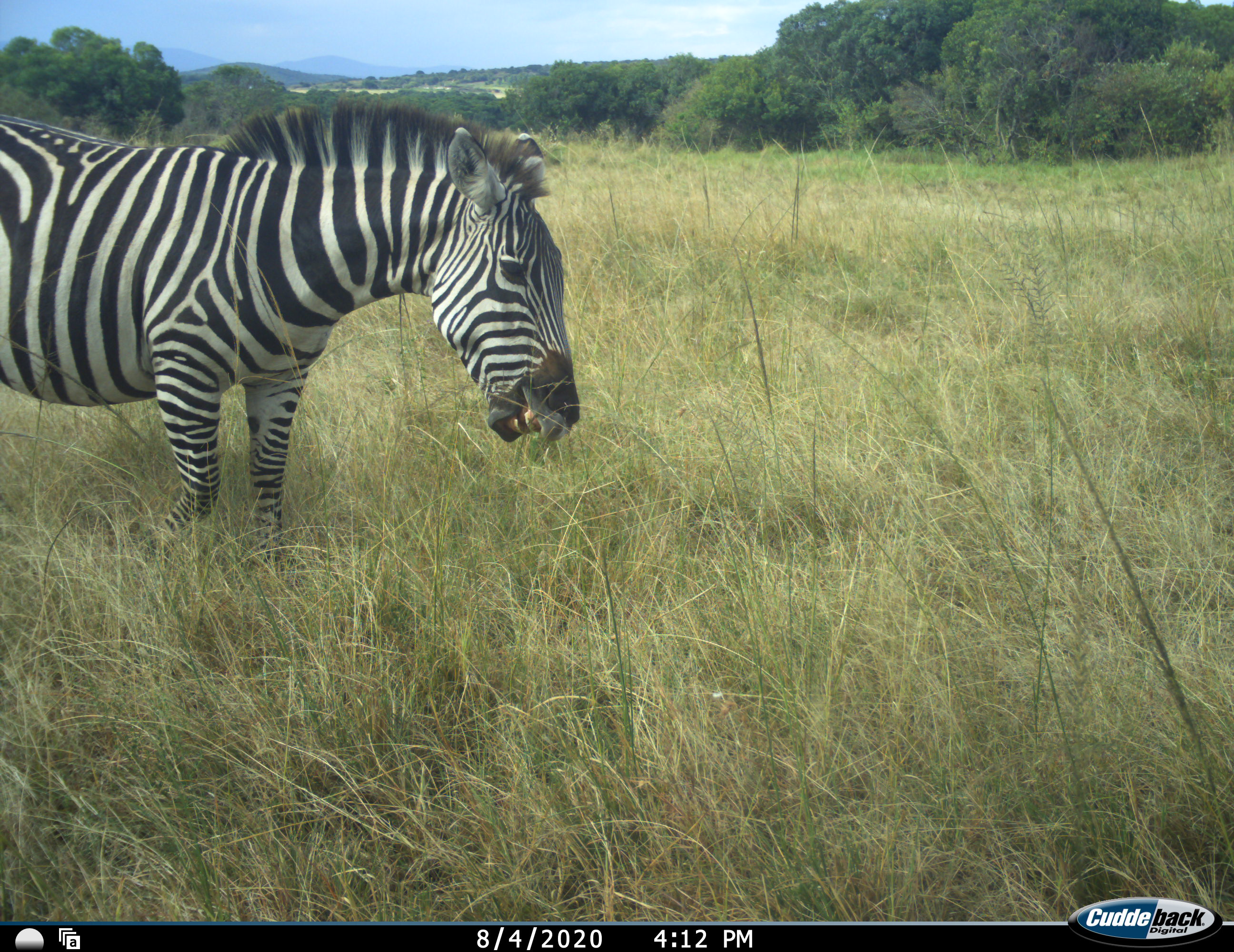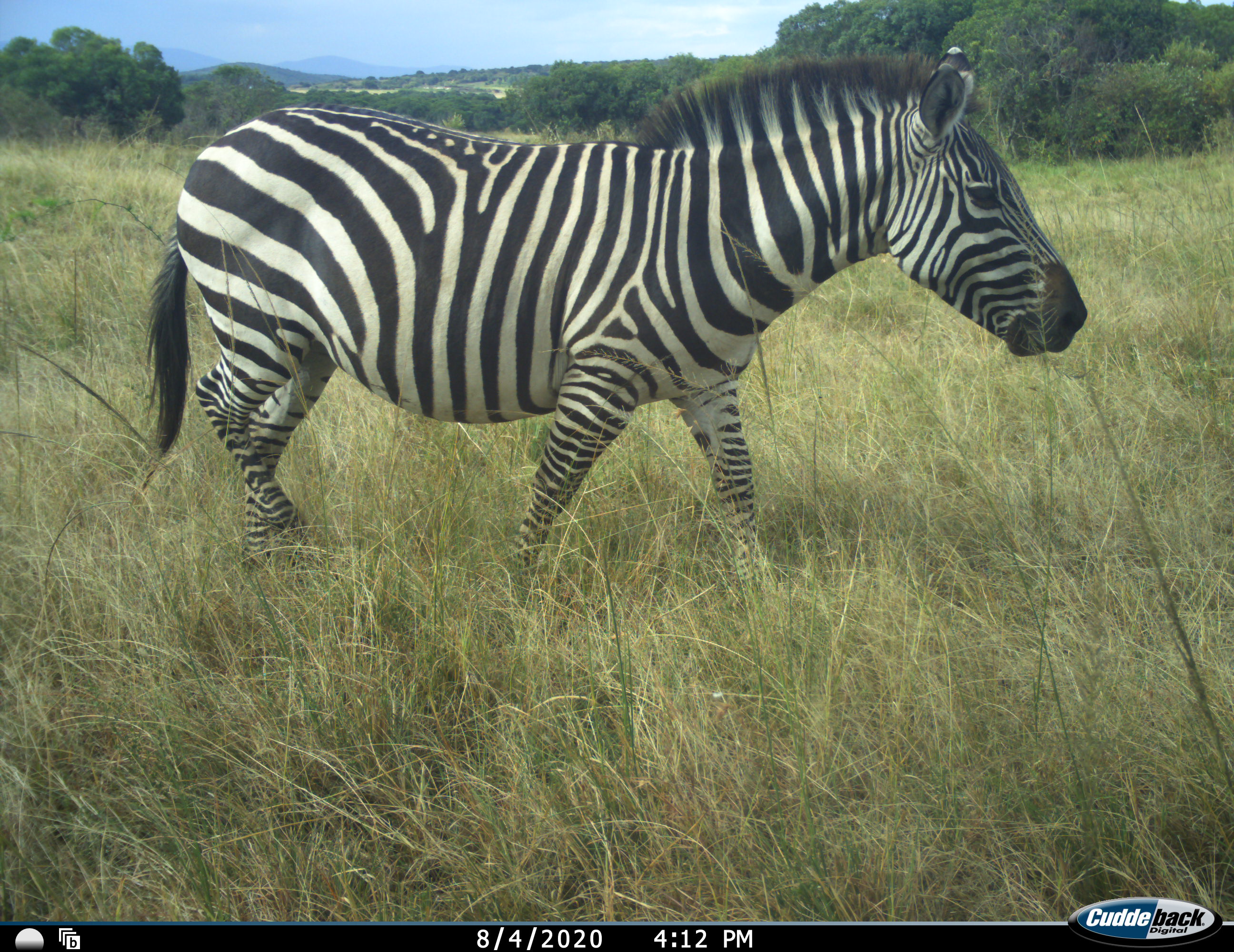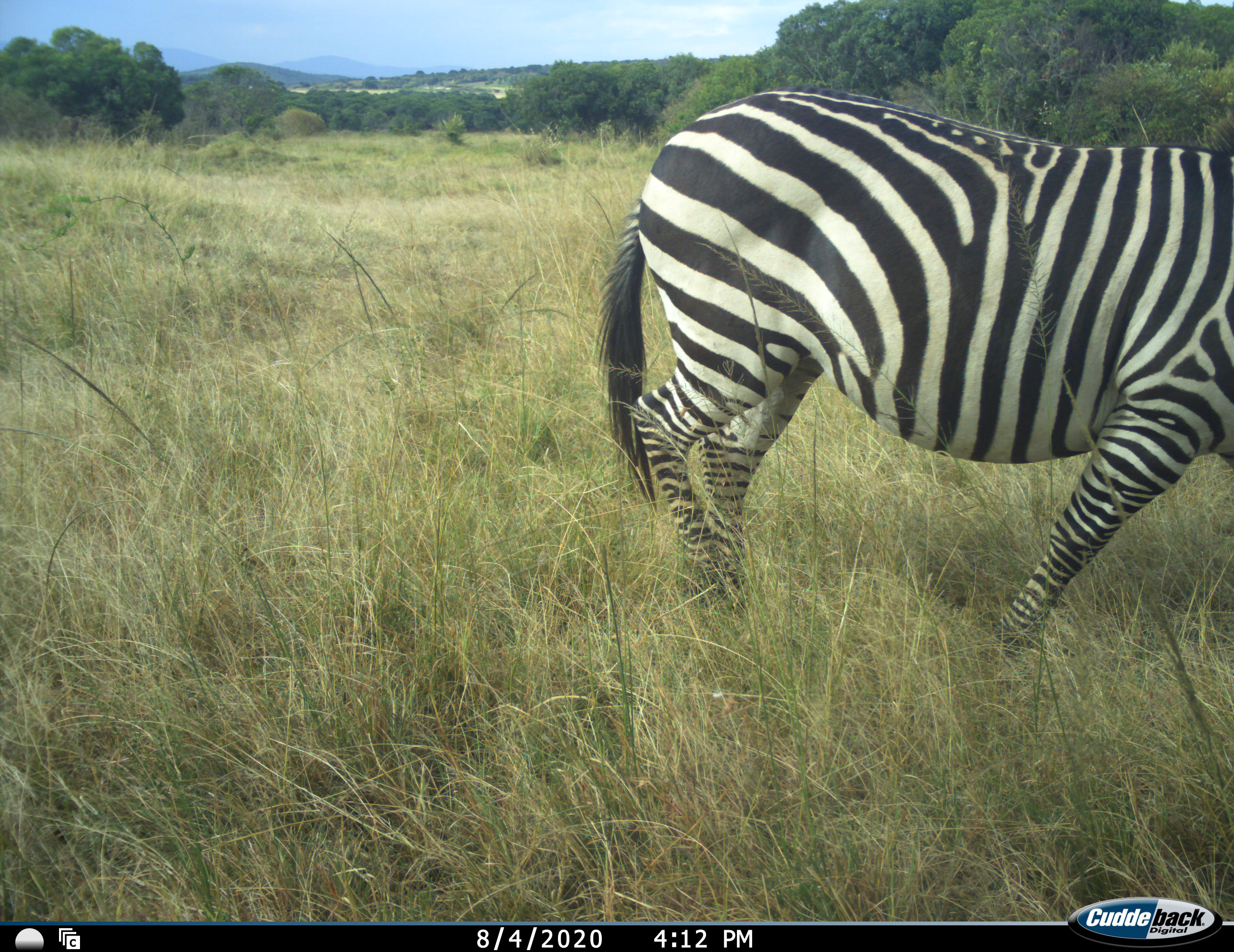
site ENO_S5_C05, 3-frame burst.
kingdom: Animalia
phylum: Chordata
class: Mammalia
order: Perissodactyla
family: Equidae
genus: Equus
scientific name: Equus quagga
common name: plains zebra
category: zebraplains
Zebraplains (plains zebra) (Equus quagga), count 1. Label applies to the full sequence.